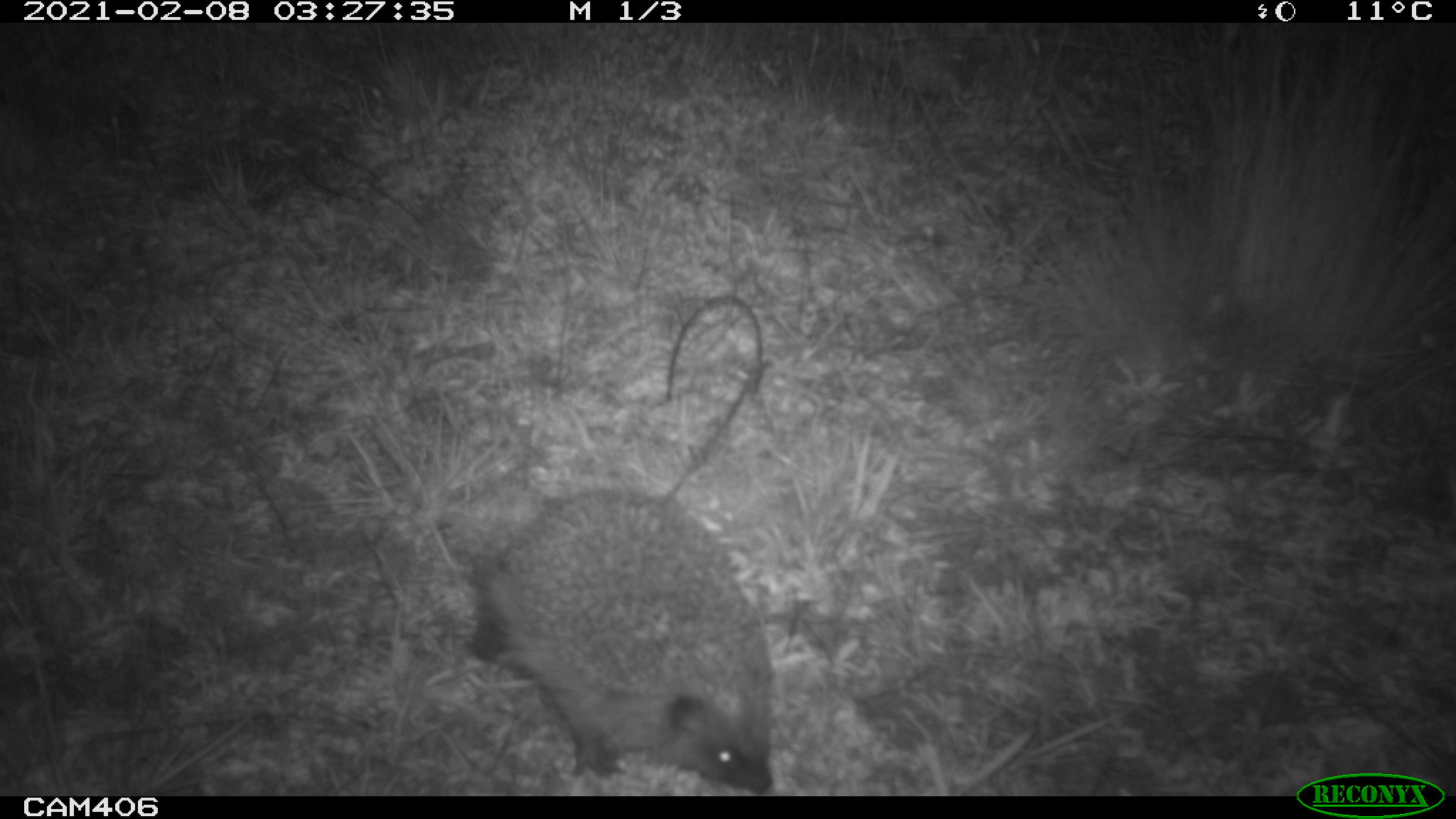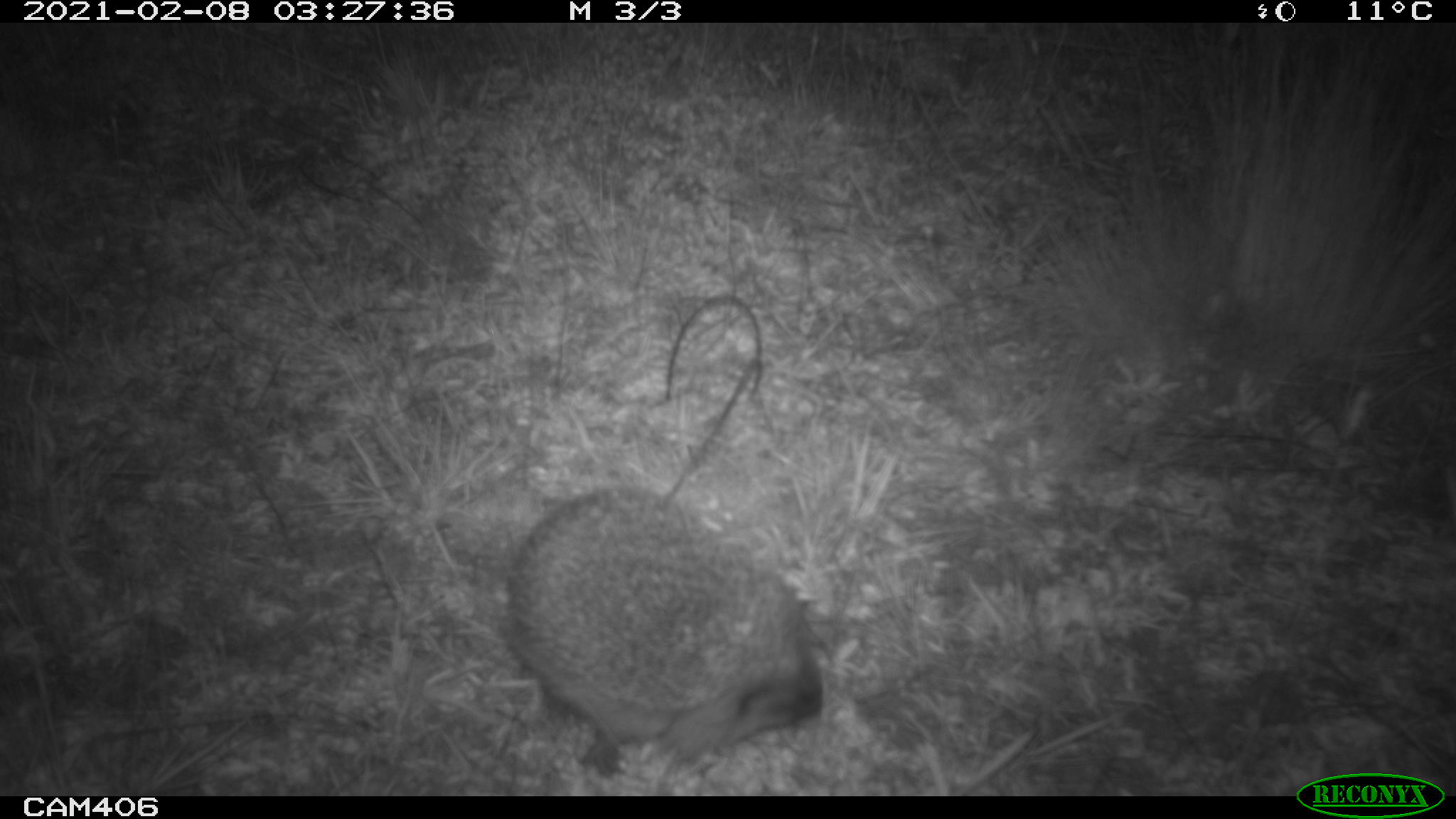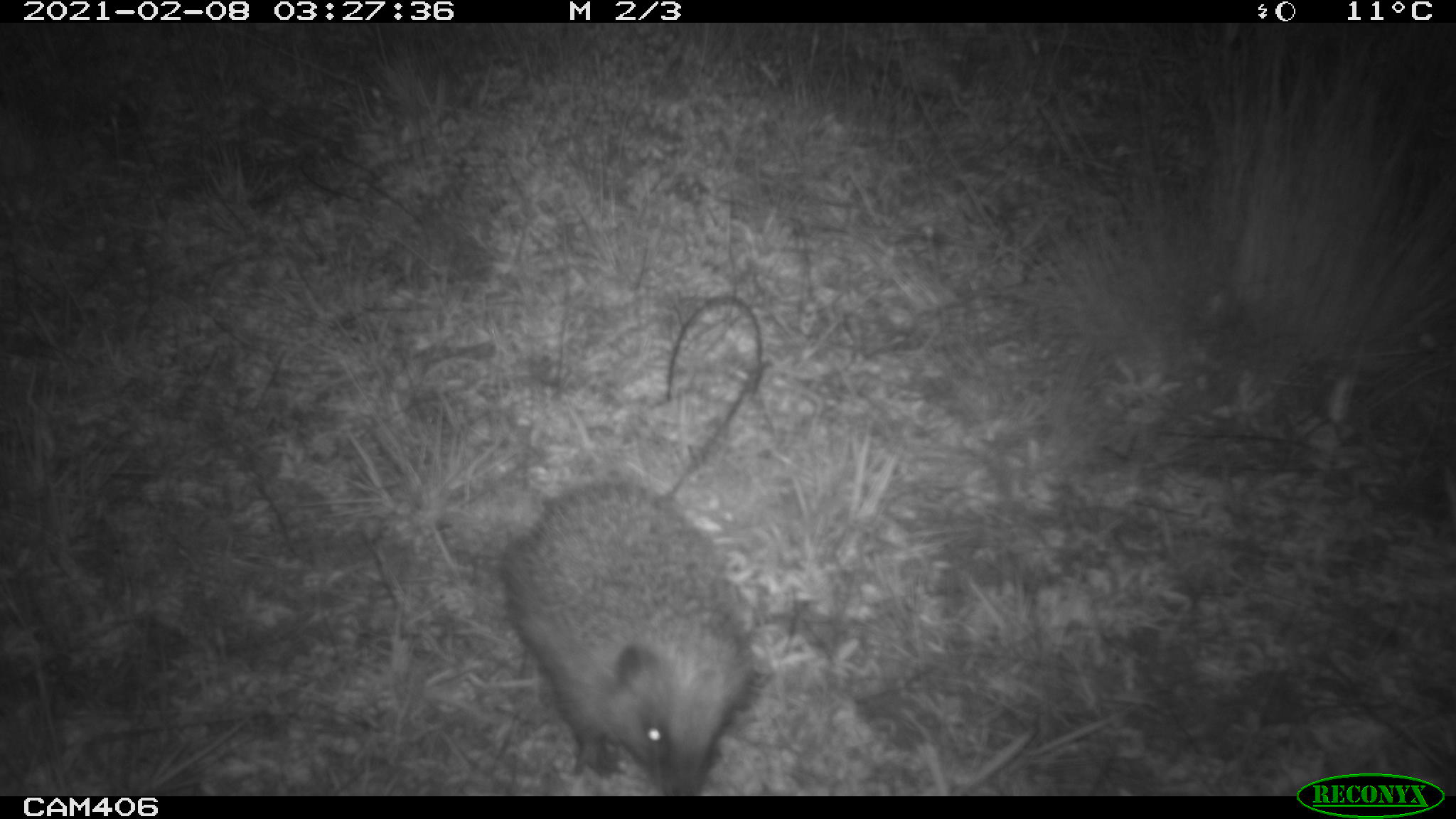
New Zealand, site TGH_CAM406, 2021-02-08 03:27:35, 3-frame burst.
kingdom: Animalia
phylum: Chordata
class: Mammalia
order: Eulipotyphla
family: Erinaceidae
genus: Erinaceus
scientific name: Erinaceus europaeus europaeus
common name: european hedgehog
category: hedgehog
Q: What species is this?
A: Hedgehog (european hedgehog) (Erinaceus europaeus europaeus).